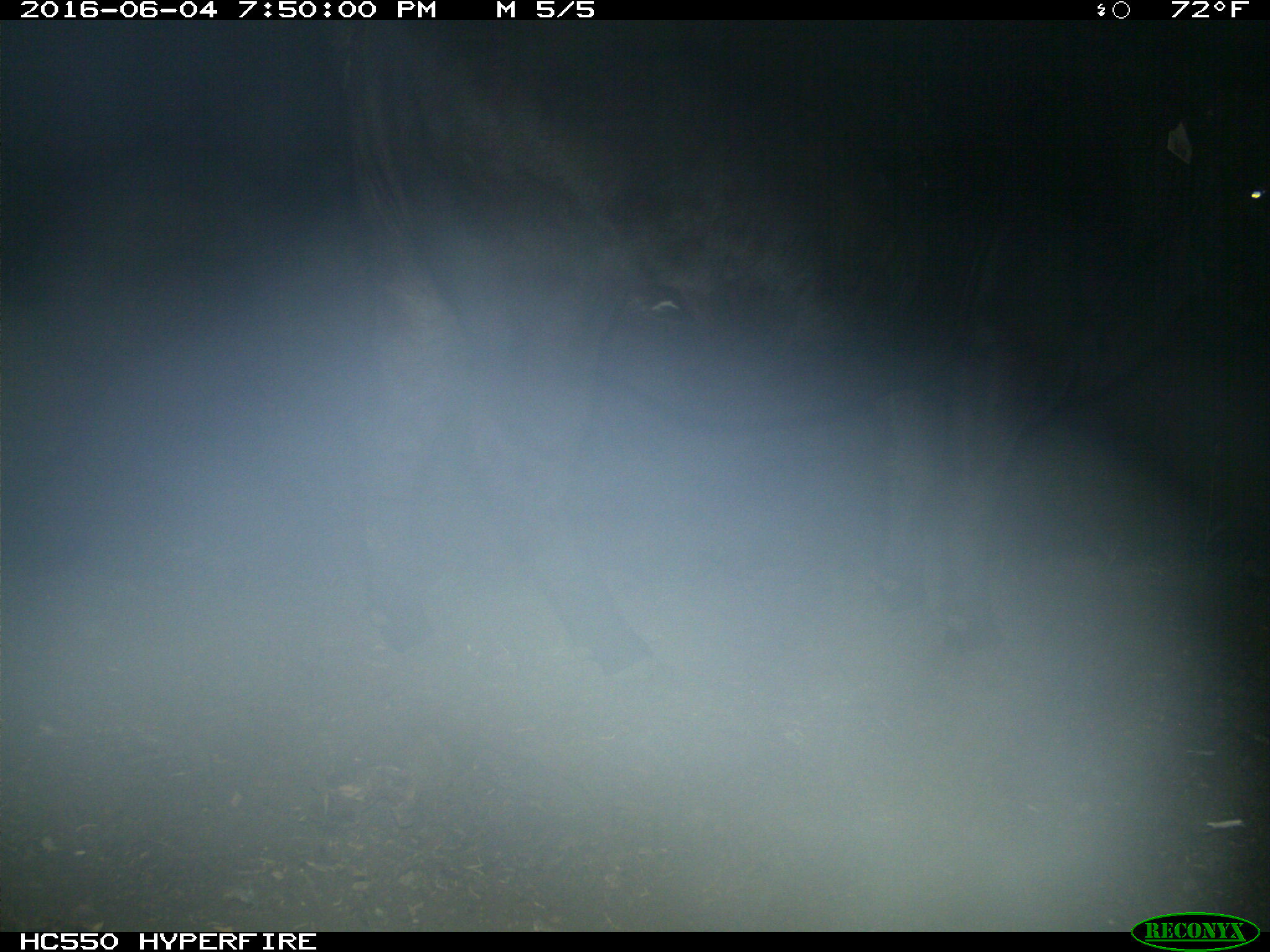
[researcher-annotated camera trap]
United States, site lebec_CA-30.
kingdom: Animalia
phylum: Chordata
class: Mammalia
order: Artiodactyla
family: Bovidae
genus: Bos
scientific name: Bos taurus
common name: domestic cow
Bos taurus (domestic cow).